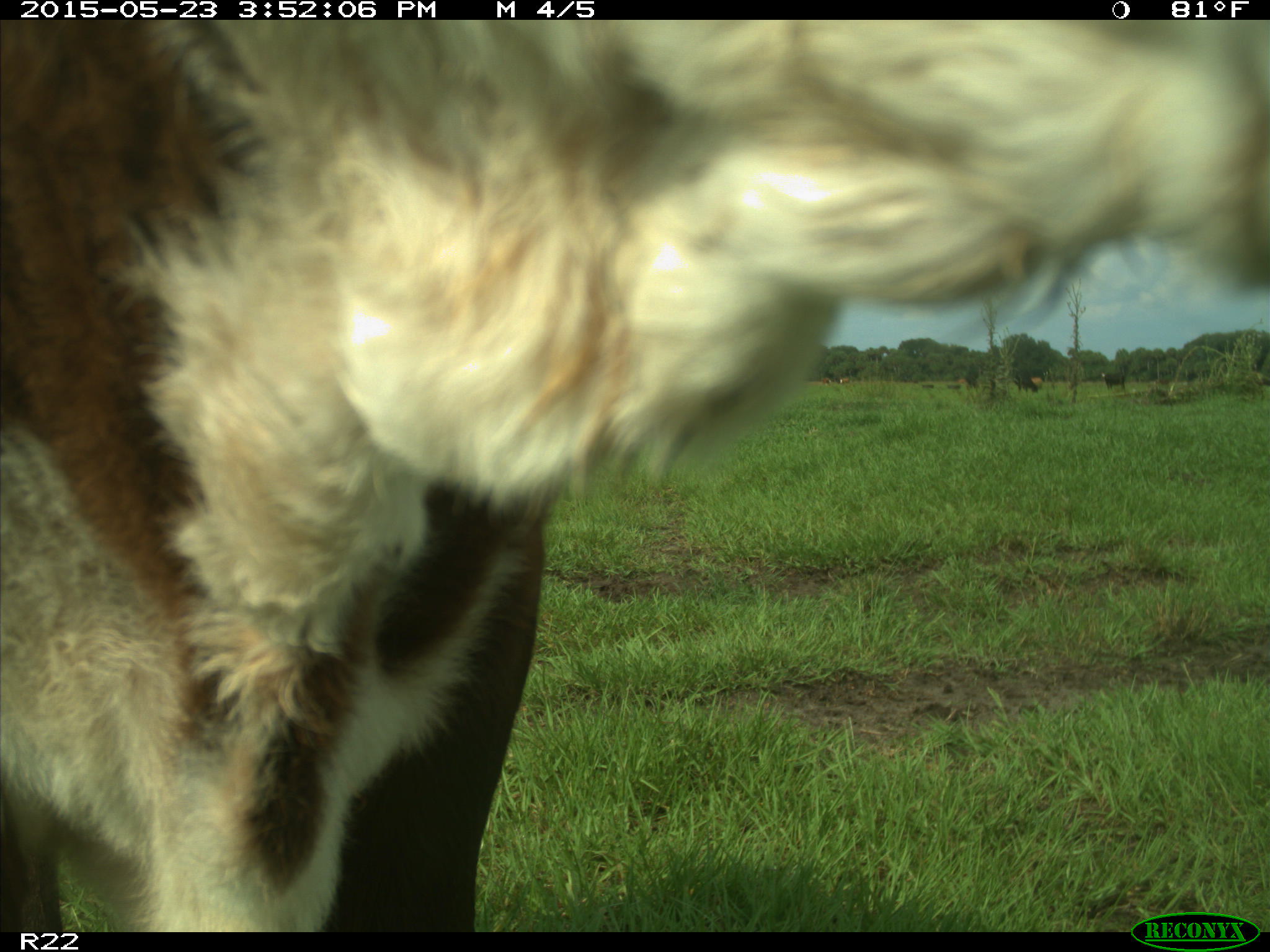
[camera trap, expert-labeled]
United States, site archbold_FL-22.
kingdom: Animalia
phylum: Chordata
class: Mammalia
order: Artiodactyla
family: Bovidae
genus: Bos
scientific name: Bos taurus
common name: domestic cow